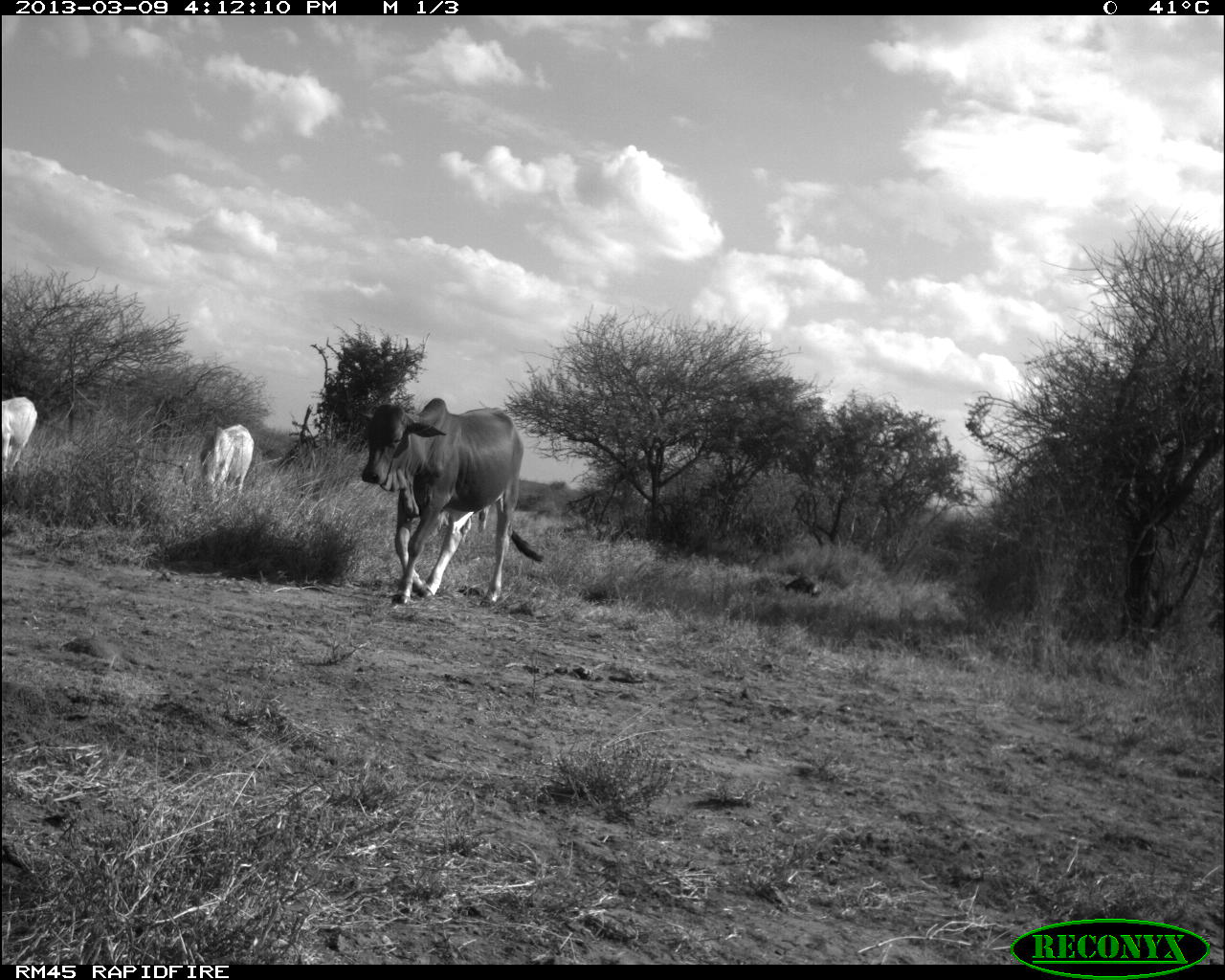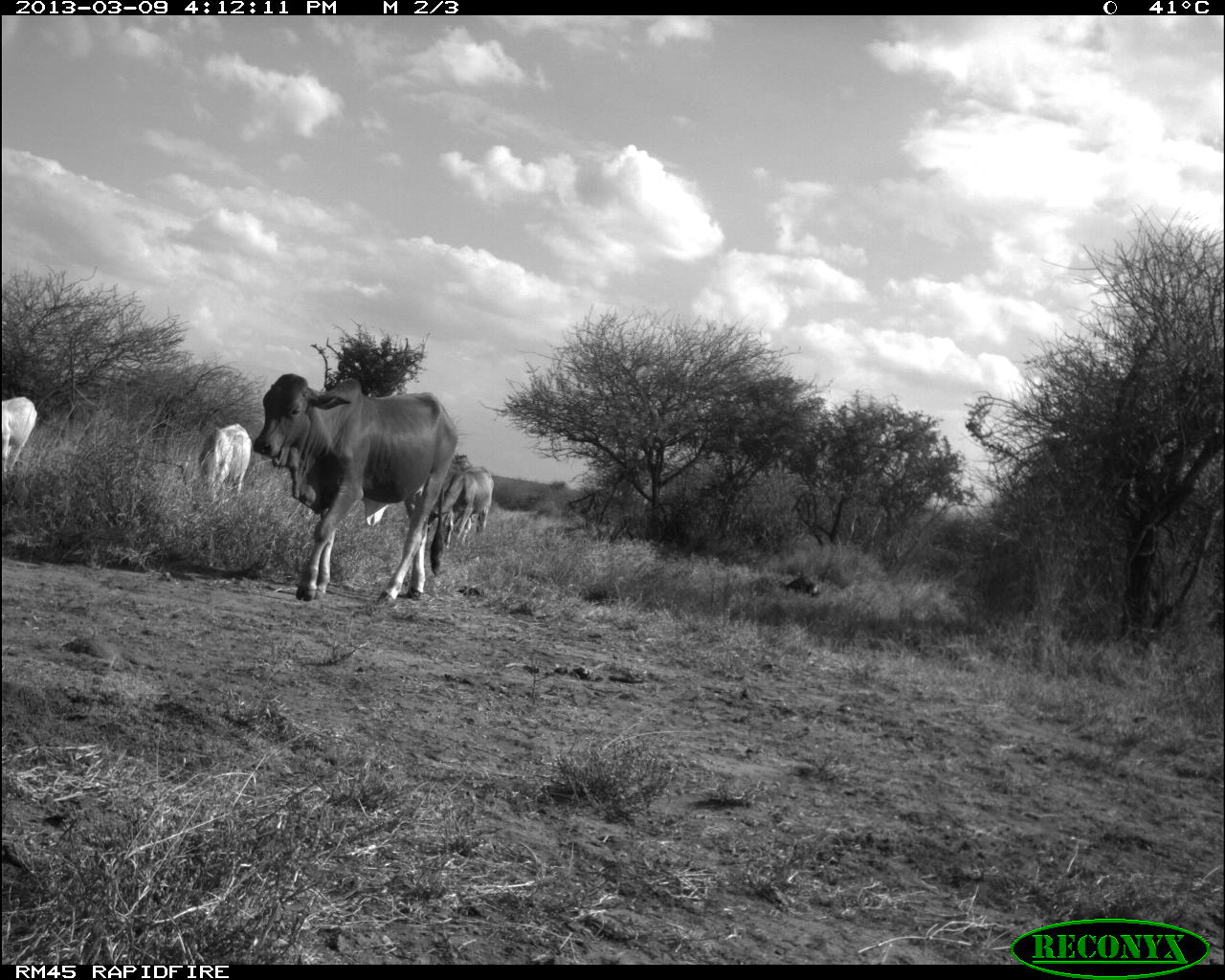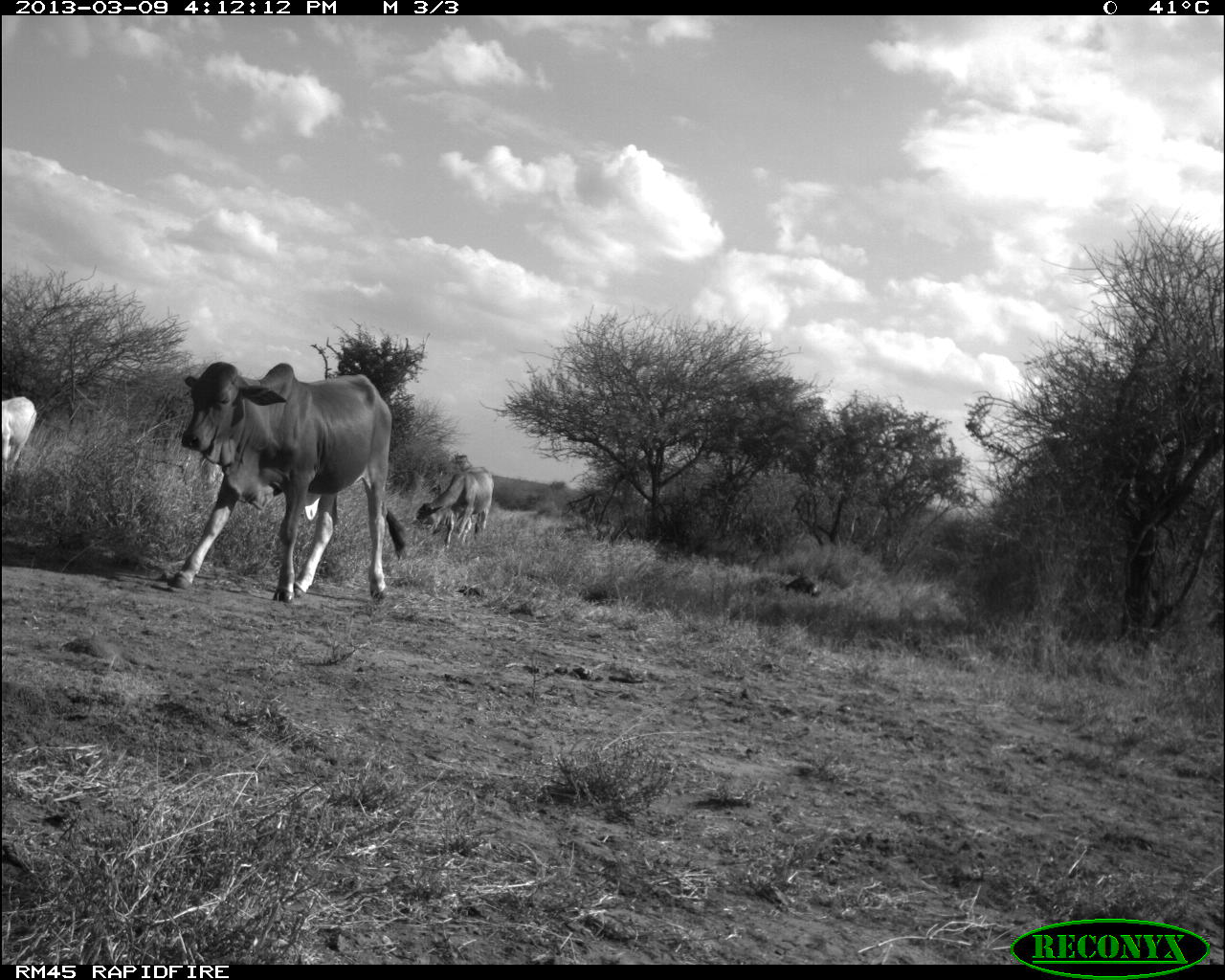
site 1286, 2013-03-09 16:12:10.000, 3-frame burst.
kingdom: Animalia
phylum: Chordata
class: Mammalia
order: Artiodactyla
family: Bovidae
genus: Bos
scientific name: Bos taurus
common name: domestic cattle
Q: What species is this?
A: Bos taurus (domestic cattle).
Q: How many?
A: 4.